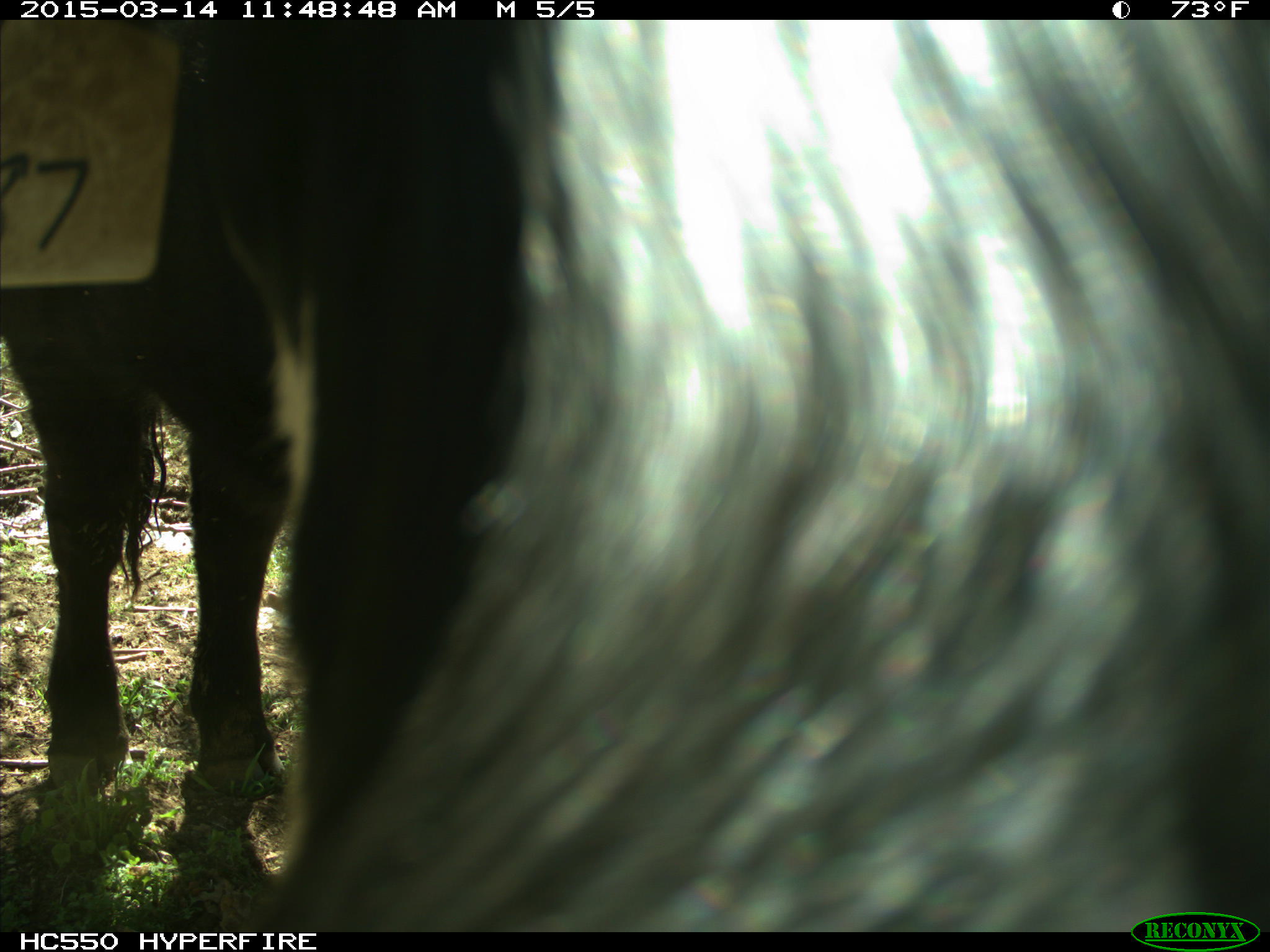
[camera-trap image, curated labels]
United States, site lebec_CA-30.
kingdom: Animalia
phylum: Chordata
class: Mammalia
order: Artiodactyla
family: Bovidae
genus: Bos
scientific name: Bos taurus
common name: domestic cow